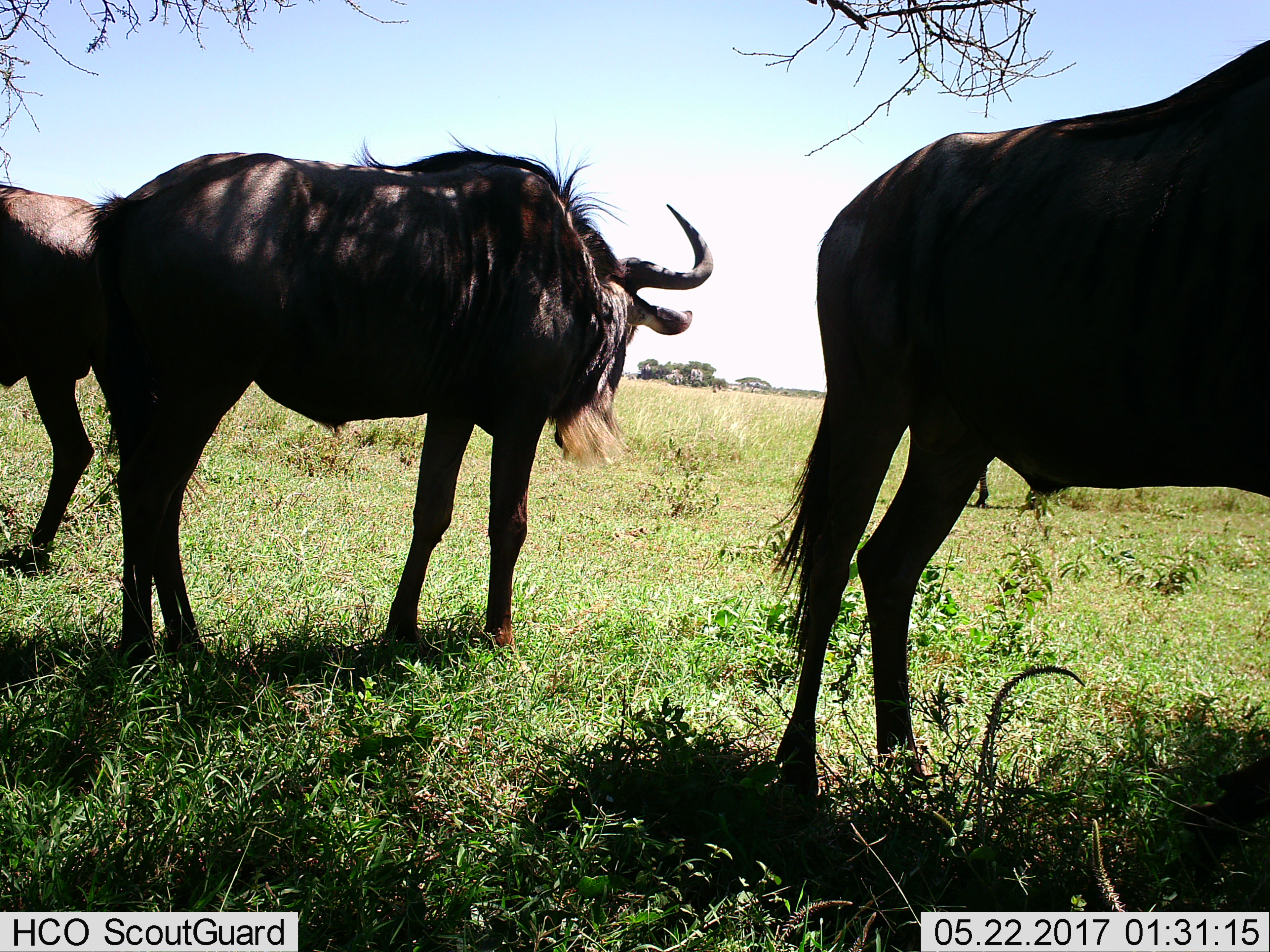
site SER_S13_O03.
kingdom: Animalia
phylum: Chordata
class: Mammalia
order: Artiodactyla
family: Bovidae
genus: Connochaetes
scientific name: Connochaetes taurinus taurinus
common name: blue wildebeest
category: wildebeestblue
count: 3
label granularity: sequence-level